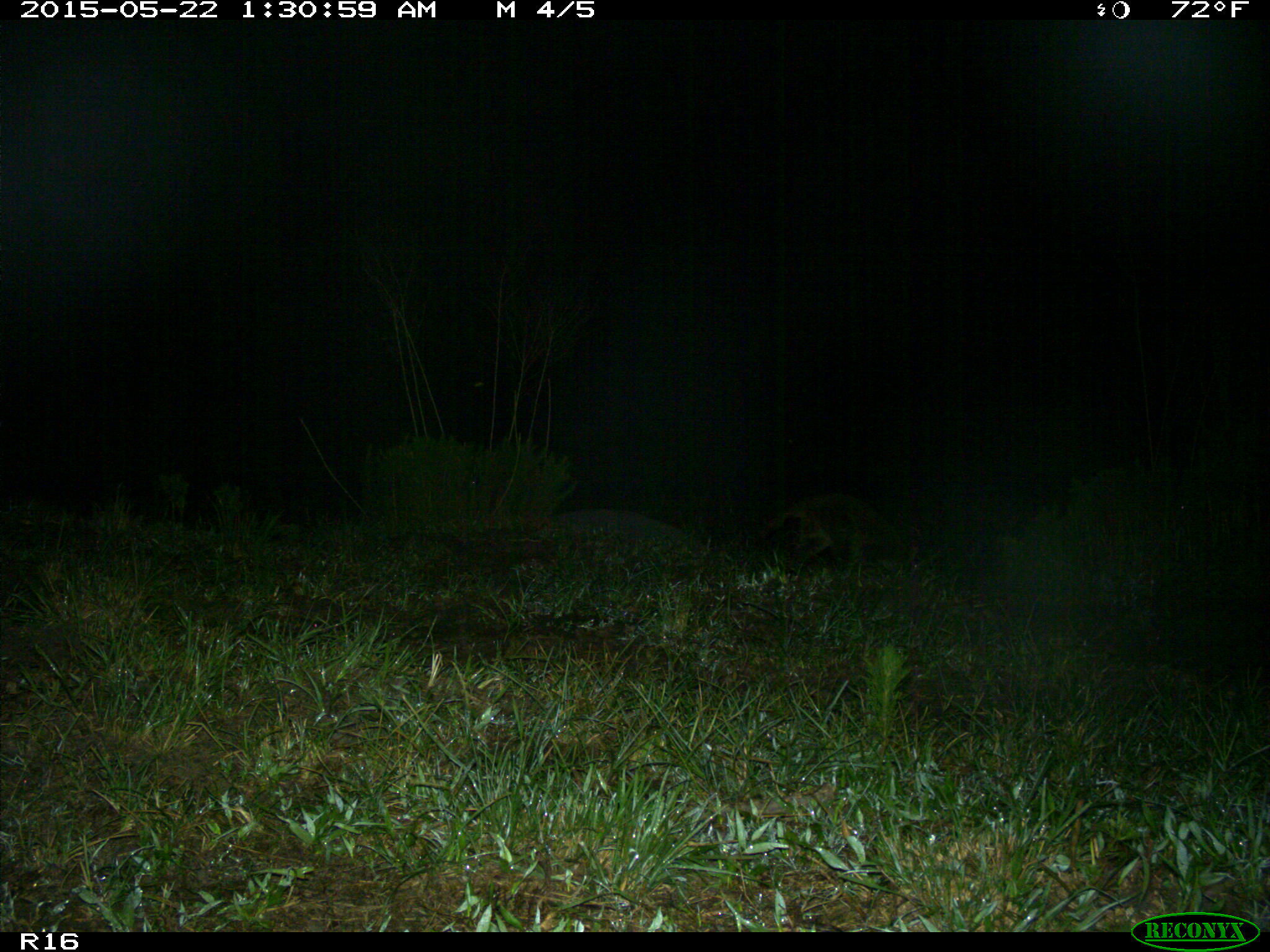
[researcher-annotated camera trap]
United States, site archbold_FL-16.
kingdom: Animalia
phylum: Chordata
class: Mammalia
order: Carnivora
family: Procyonidae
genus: Procyon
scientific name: Procyon lotor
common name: common raccoon